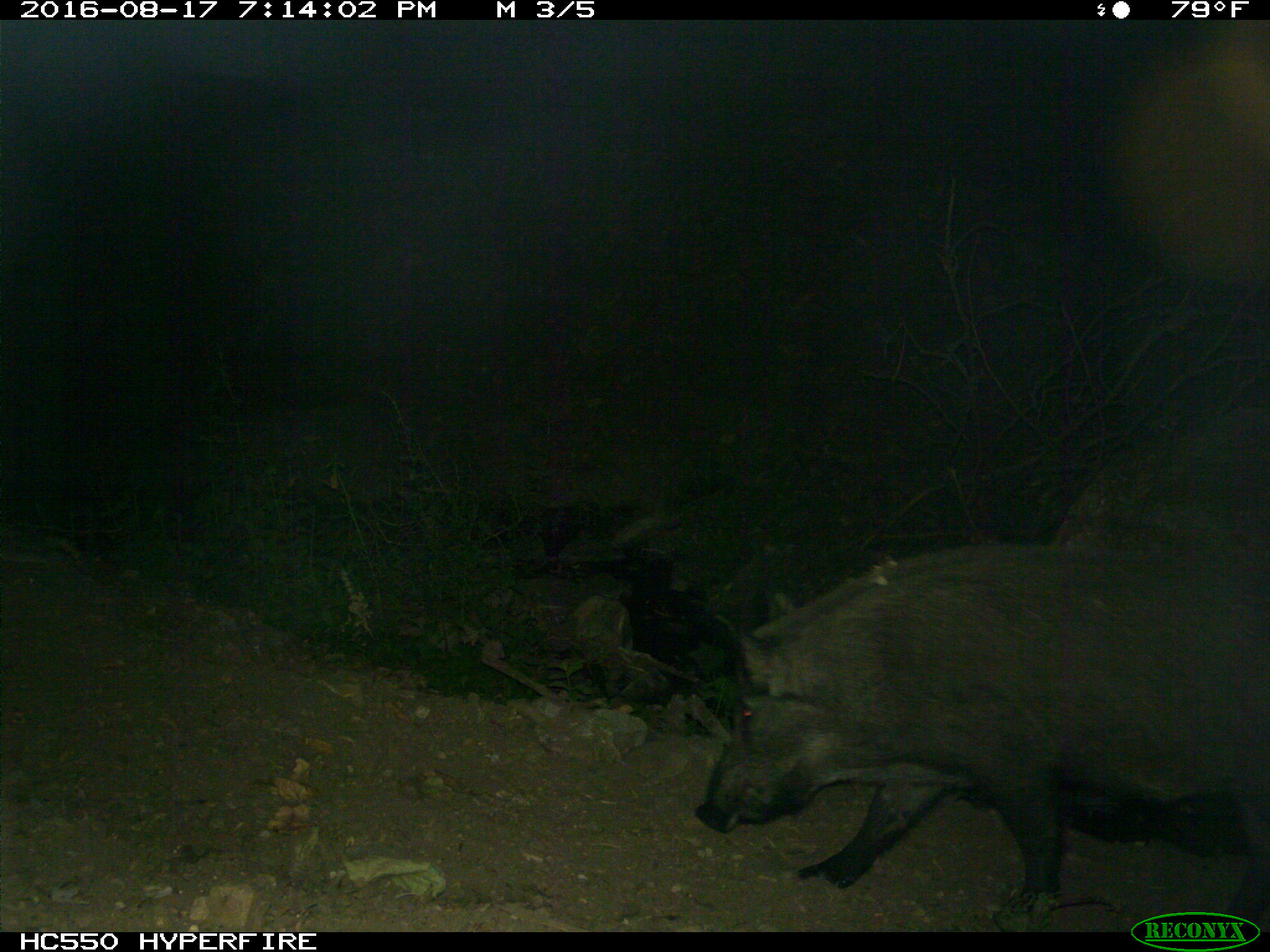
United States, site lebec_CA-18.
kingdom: Animalia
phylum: Chordata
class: Mammalia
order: Artiodactyla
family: Suidae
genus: Sus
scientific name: Sus scrofa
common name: wild boar